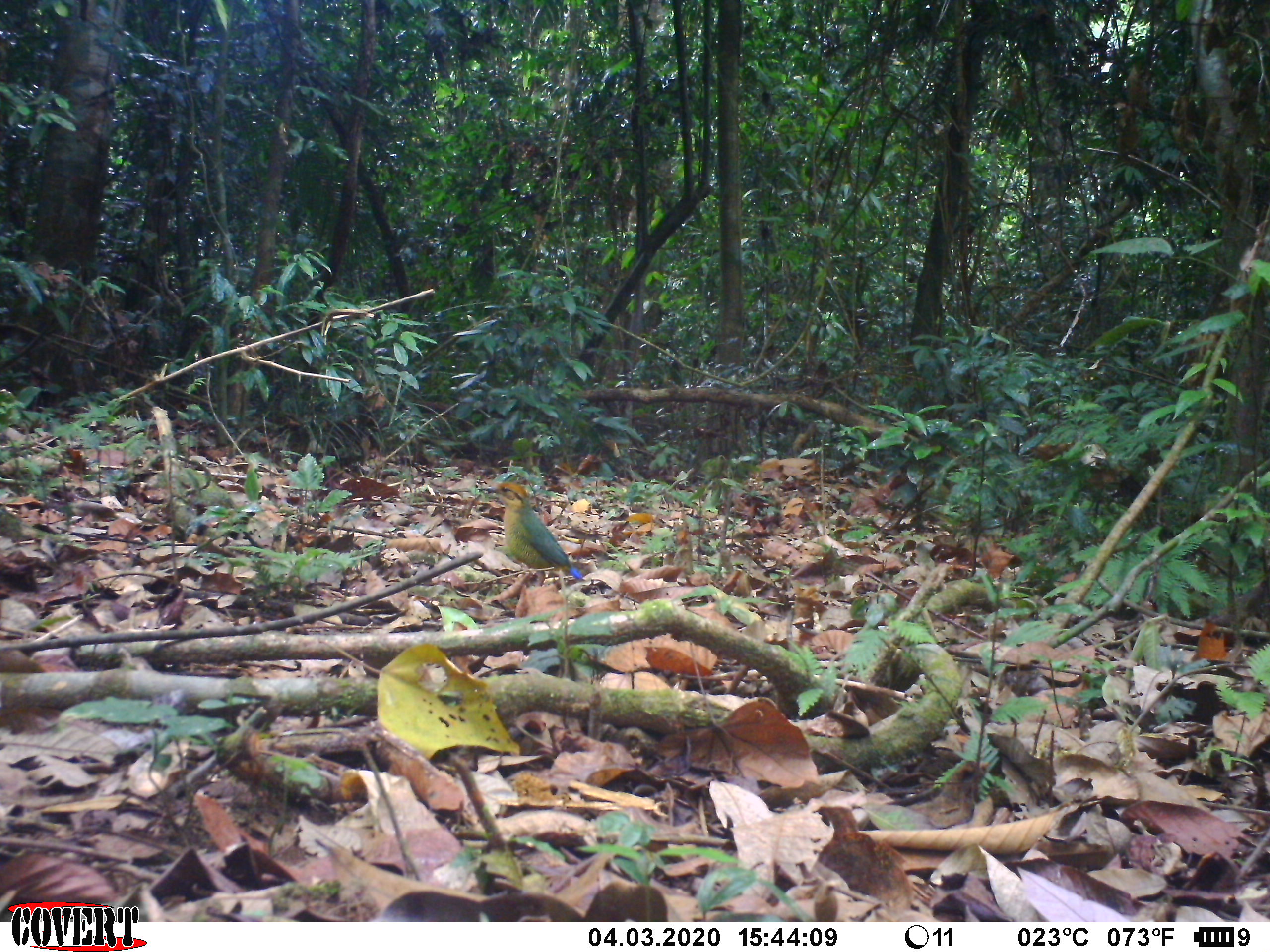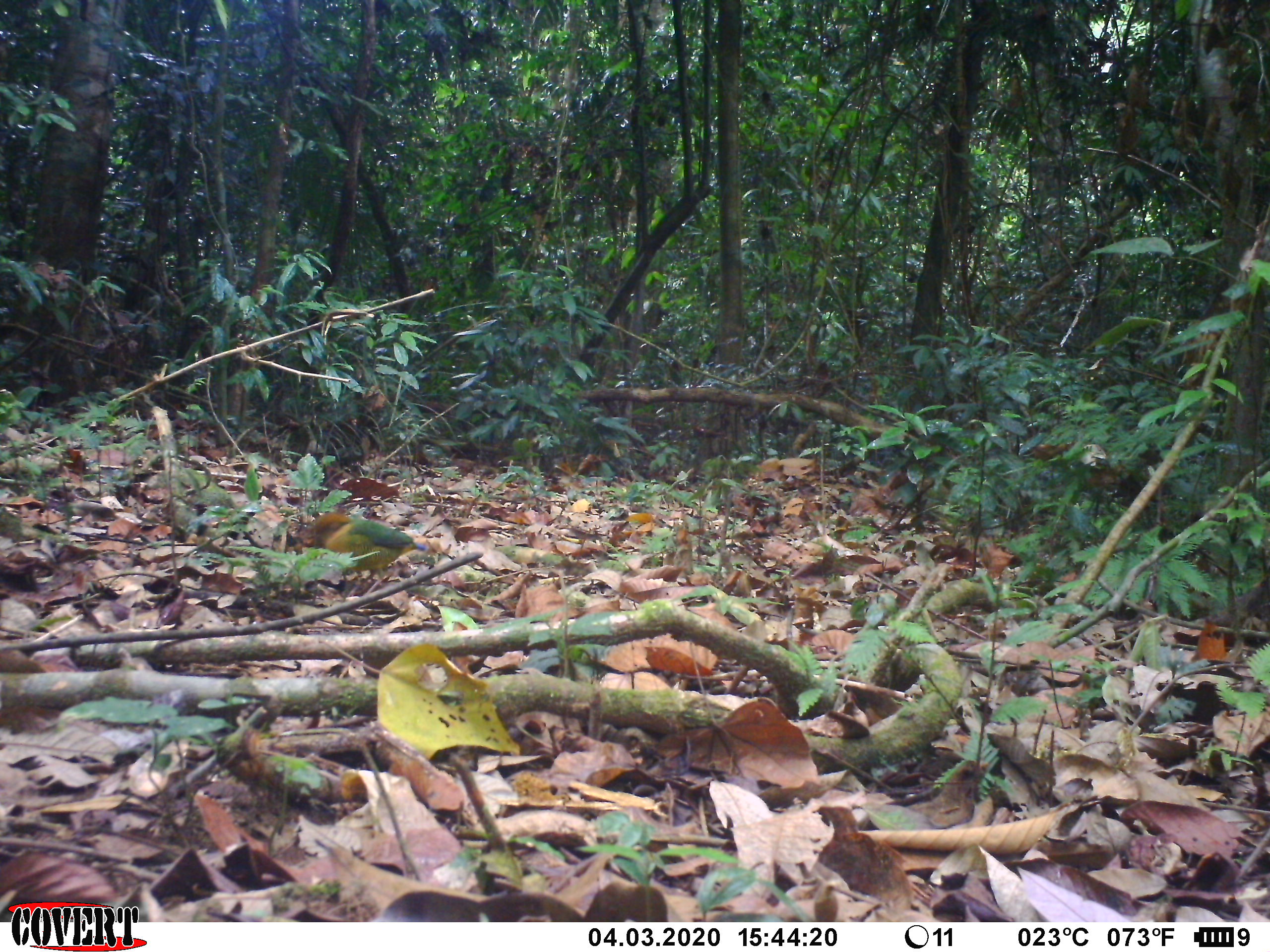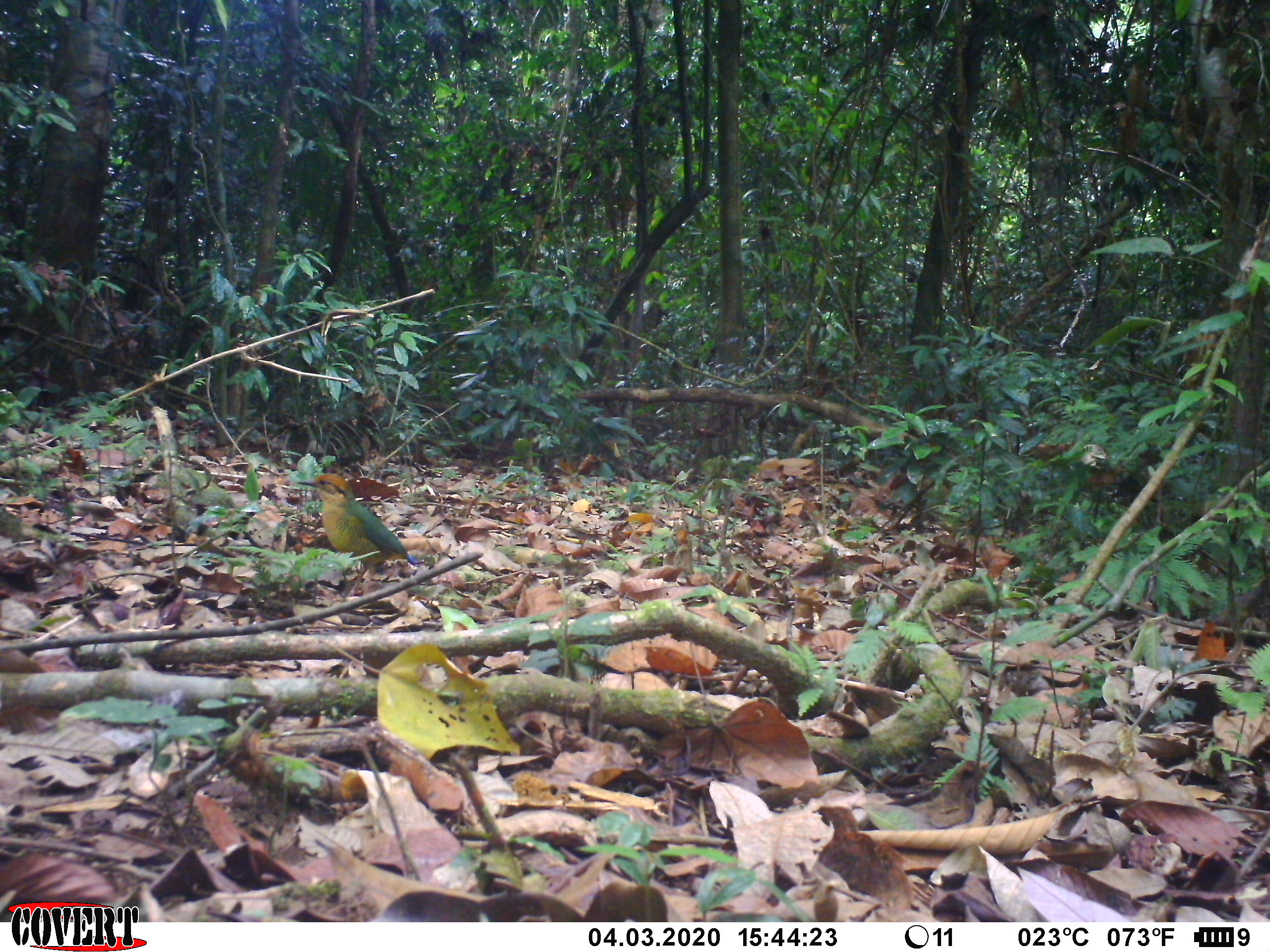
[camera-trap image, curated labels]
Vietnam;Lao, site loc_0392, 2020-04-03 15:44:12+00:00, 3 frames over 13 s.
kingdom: Animalia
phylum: Chordata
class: Aves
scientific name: Aves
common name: bird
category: unidentified bird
Unidentified bird (bird) (Aves). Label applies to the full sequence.